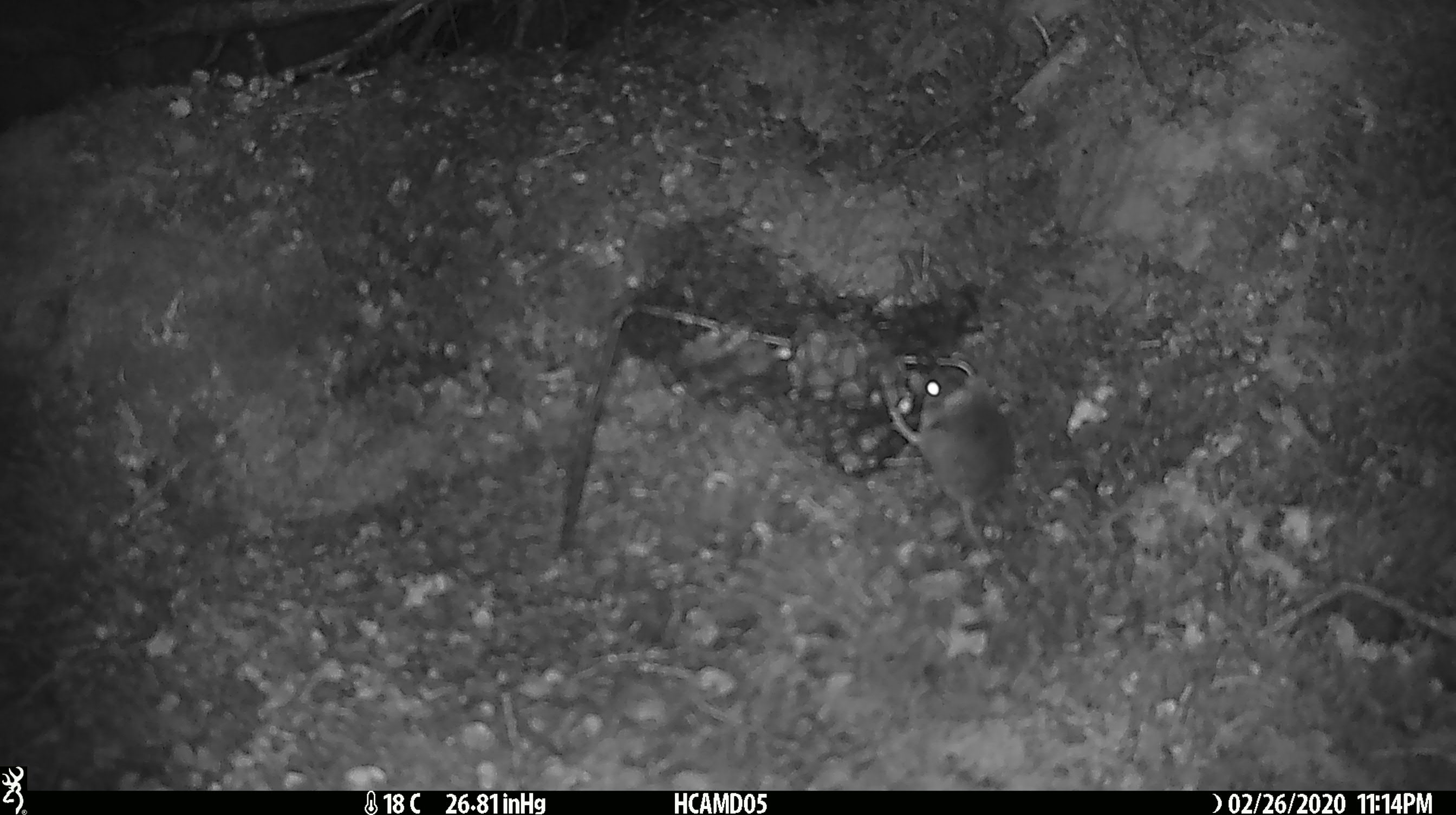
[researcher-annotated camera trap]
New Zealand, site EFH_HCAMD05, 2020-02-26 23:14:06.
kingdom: Animalia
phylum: Chordata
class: Mammalia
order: Rodentia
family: Muridae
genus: Mus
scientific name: Mus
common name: mouse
Mouse (Mus).